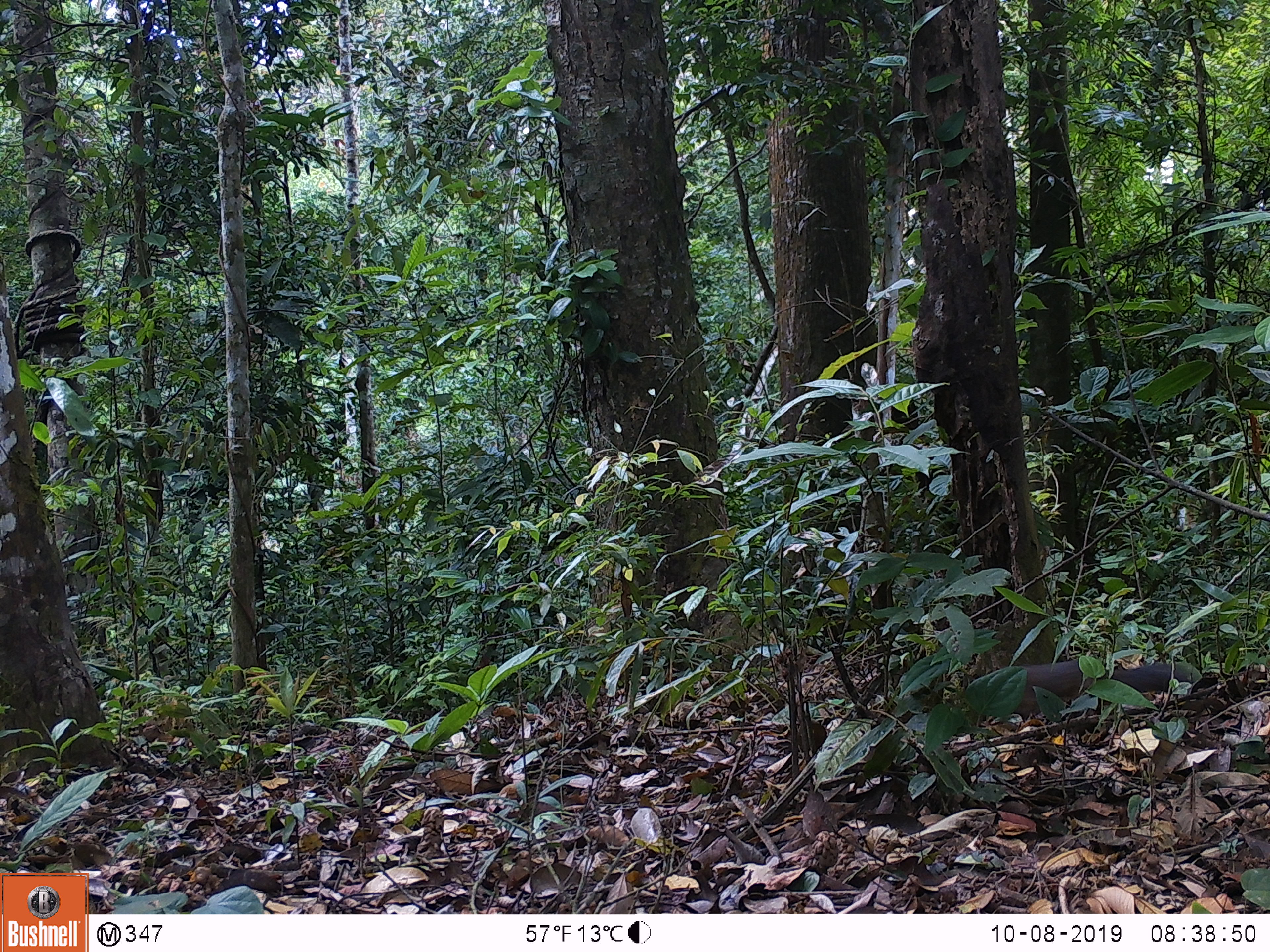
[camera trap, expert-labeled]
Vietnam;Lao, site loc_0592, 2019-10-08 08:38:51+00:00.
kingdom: Animalia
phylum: Chordata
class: Mammalia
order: Rodentia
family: Sciuridae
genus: Dremomys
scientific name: Dremomys rufigenis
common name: red-cheeked squirrel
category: red cheeked squirrel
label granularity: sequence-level